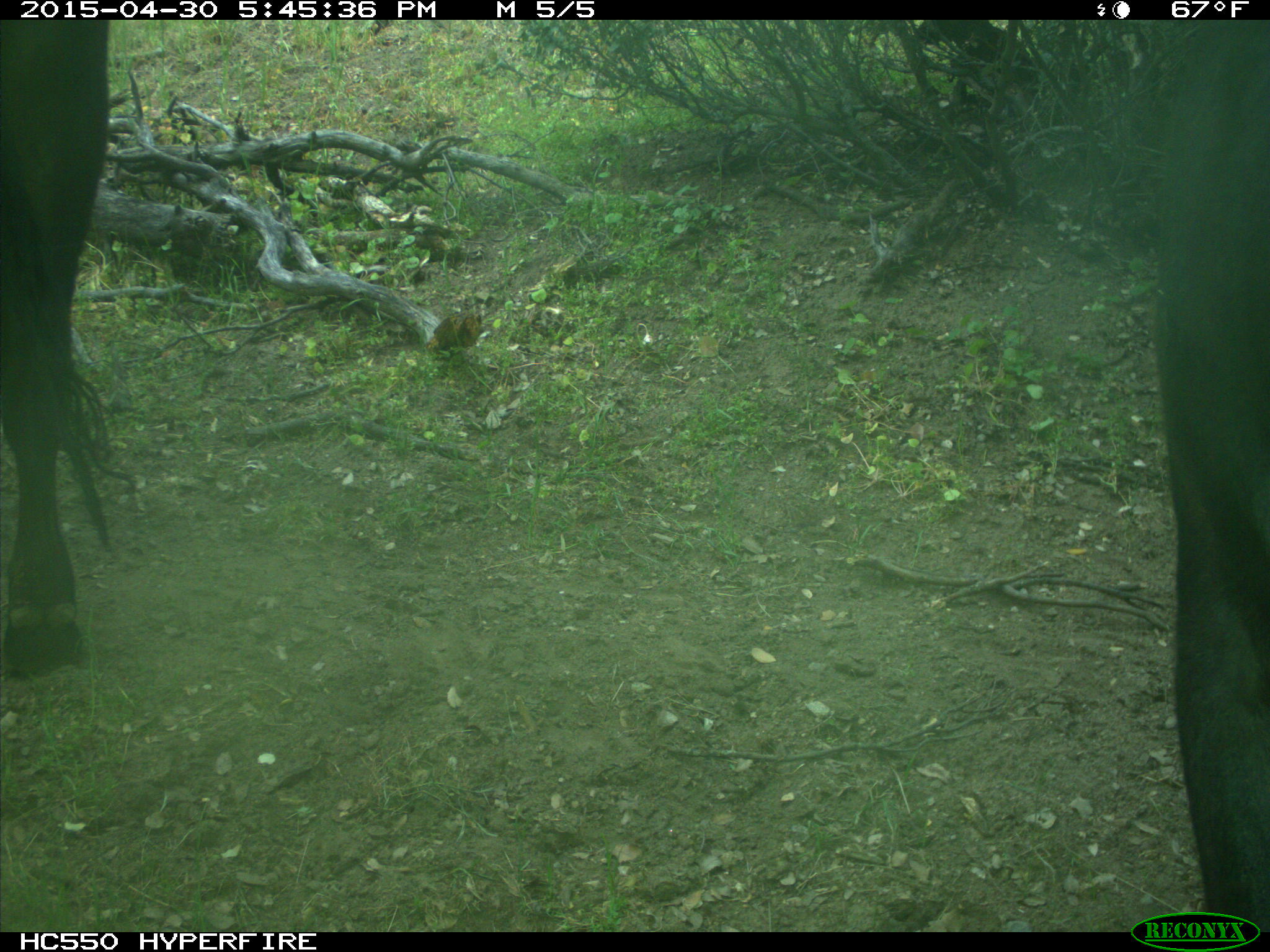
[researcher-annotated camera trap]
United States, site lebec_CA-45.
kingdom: Animalia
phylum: Chordata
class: Mammalia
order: Artiodactyla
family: Bovidae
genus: Bos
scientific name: Bos taurus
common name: domestic cow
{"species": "Bos taurus (domestic cow)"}